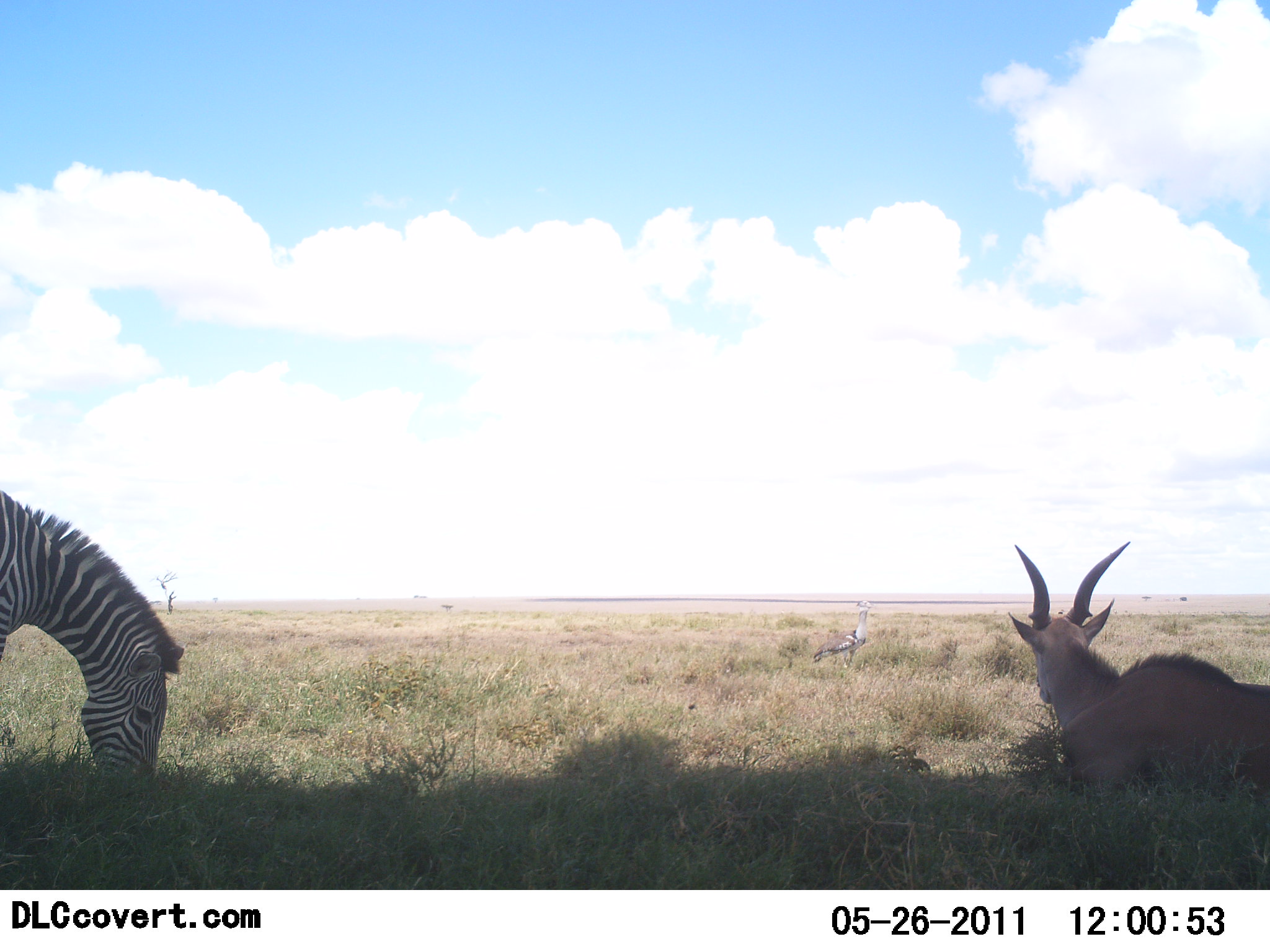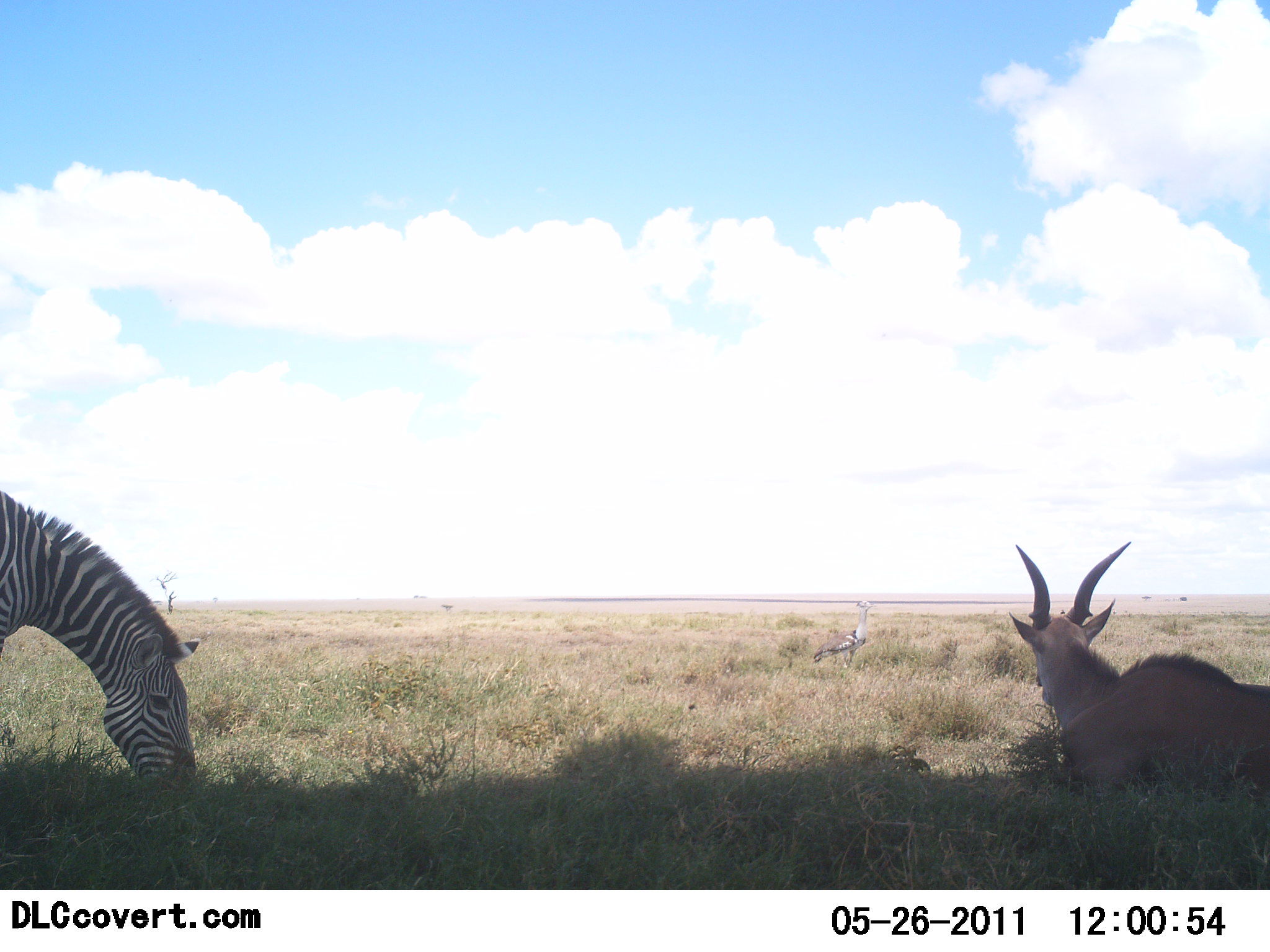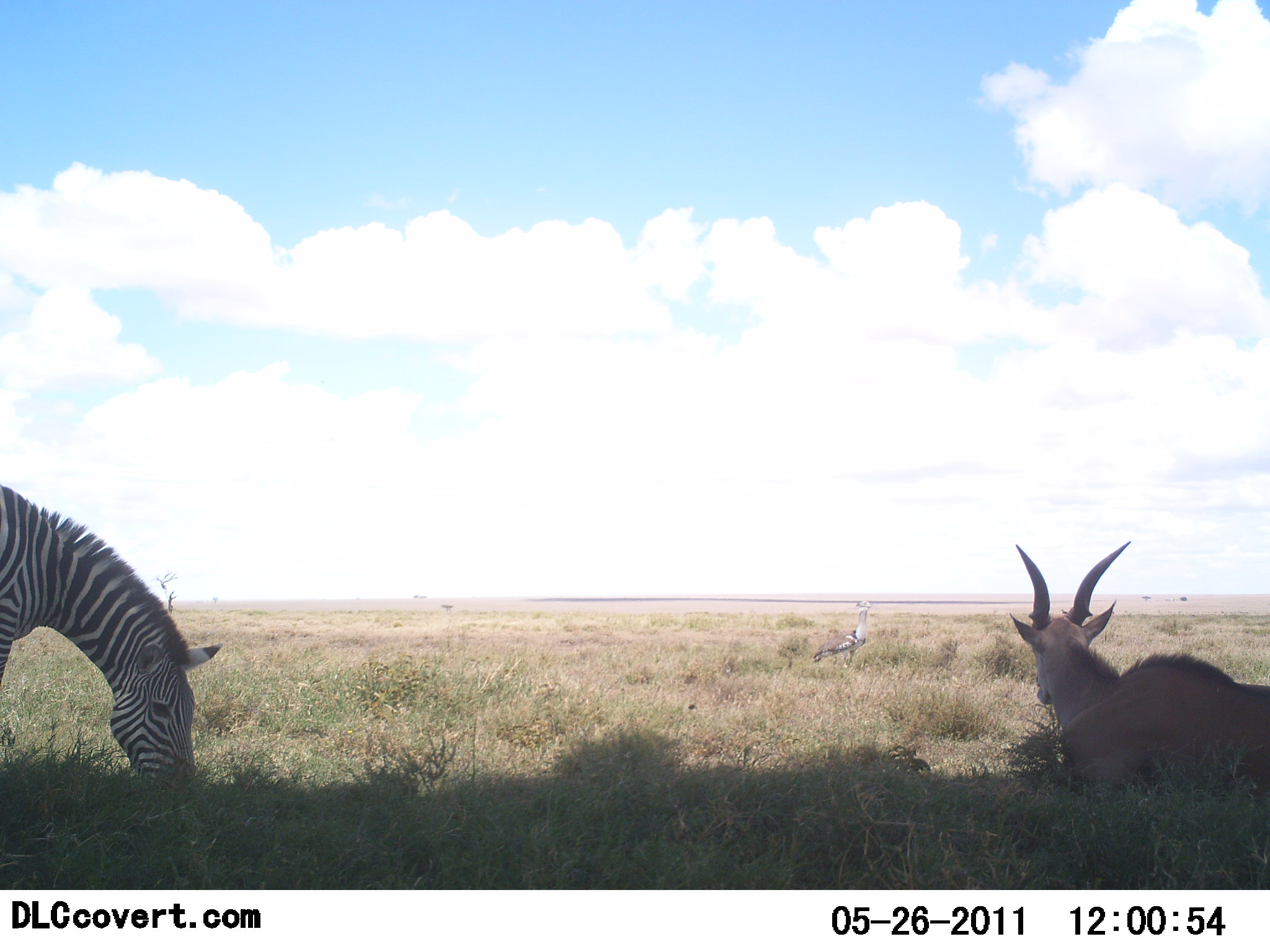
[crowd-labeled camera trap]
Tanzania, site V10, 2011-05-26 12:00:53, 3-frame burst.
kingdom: Animalia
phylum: Chordata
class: Aves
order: Otidiformes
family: Otididae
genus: Ardeotis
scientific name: Ardeotis kori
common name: kori bustard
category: koribustard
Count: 1.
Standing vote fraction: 100%.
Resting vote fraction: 0%.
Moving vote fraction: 0%.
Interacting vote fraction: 0%.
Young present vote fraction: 0%.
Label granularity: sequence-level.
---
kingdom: Animalia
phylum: Chordata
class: Mammalia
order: Perissodactyla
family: Equidae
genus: Equus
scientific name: Equus quagga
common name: plains zebra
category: zebra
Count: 1.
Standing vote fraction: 23%.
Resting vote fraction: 0%.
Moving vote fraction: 0%.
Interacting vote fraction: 5%.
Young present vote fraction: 0%.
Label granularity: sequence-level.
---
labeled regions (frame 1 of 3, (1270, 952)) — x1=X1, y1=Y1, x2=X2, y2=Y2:
animal: x1=1007, y1=539, x2=1270, y2=802; x1=0, y1=486, x2=184, y2=799; x1=811, y1=600, x2=877, y2=671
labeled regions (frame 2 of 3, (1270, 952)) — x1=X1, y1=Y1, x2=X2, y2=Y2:
animal: x1=1008, y1=536, x2=1270, y2=777; x1=0, y1=488, x2=203, y2=797; x1=810, y1=600, x2=880, y2=669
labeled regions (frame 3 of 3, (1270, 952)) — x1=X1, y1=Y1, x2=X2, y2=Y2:
animal: x1=0, y1=483, x2=223, y2=794; x1=1010, y1=538, x2=1270, y2=787; x1=811, y1=601, x2=876, y2=672